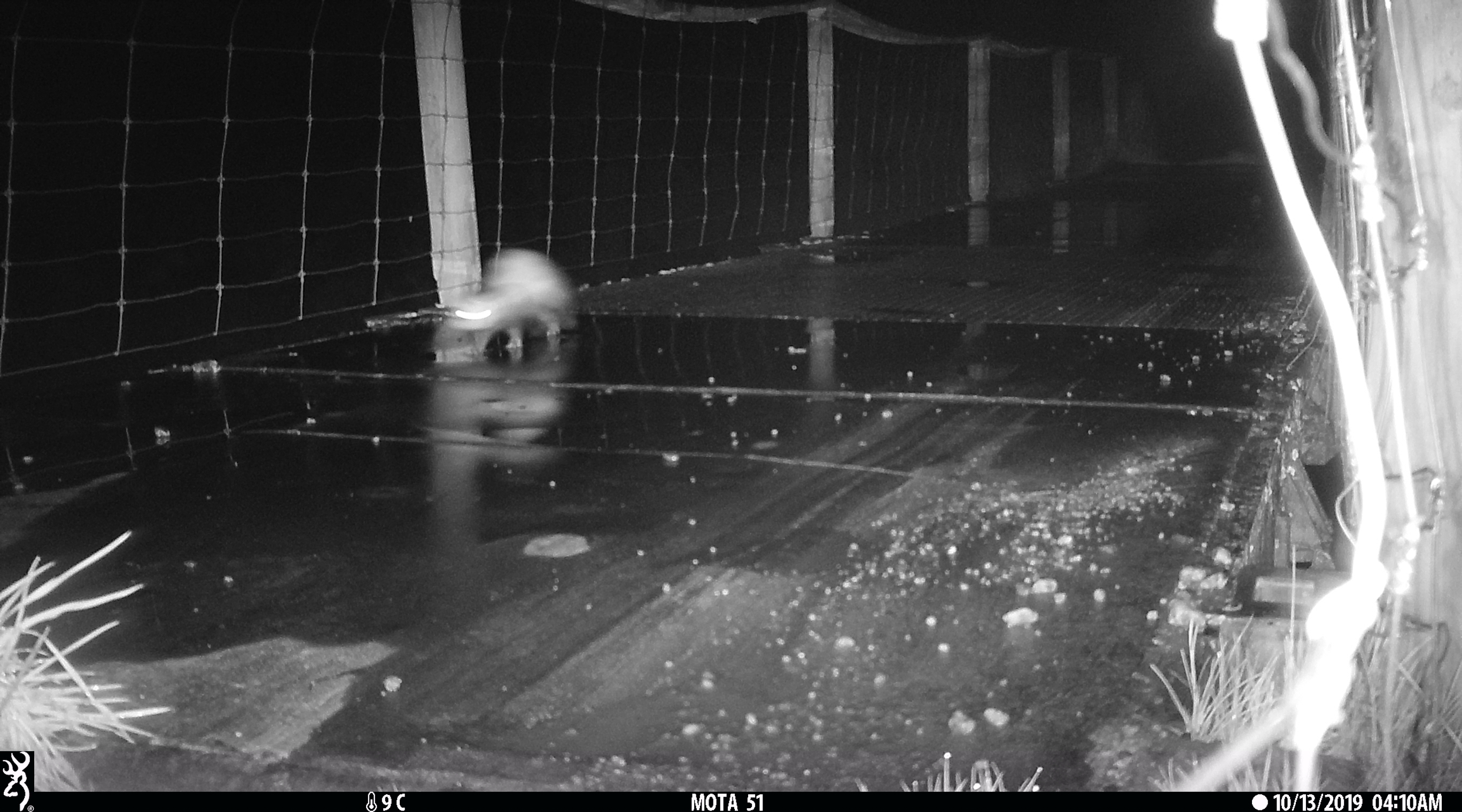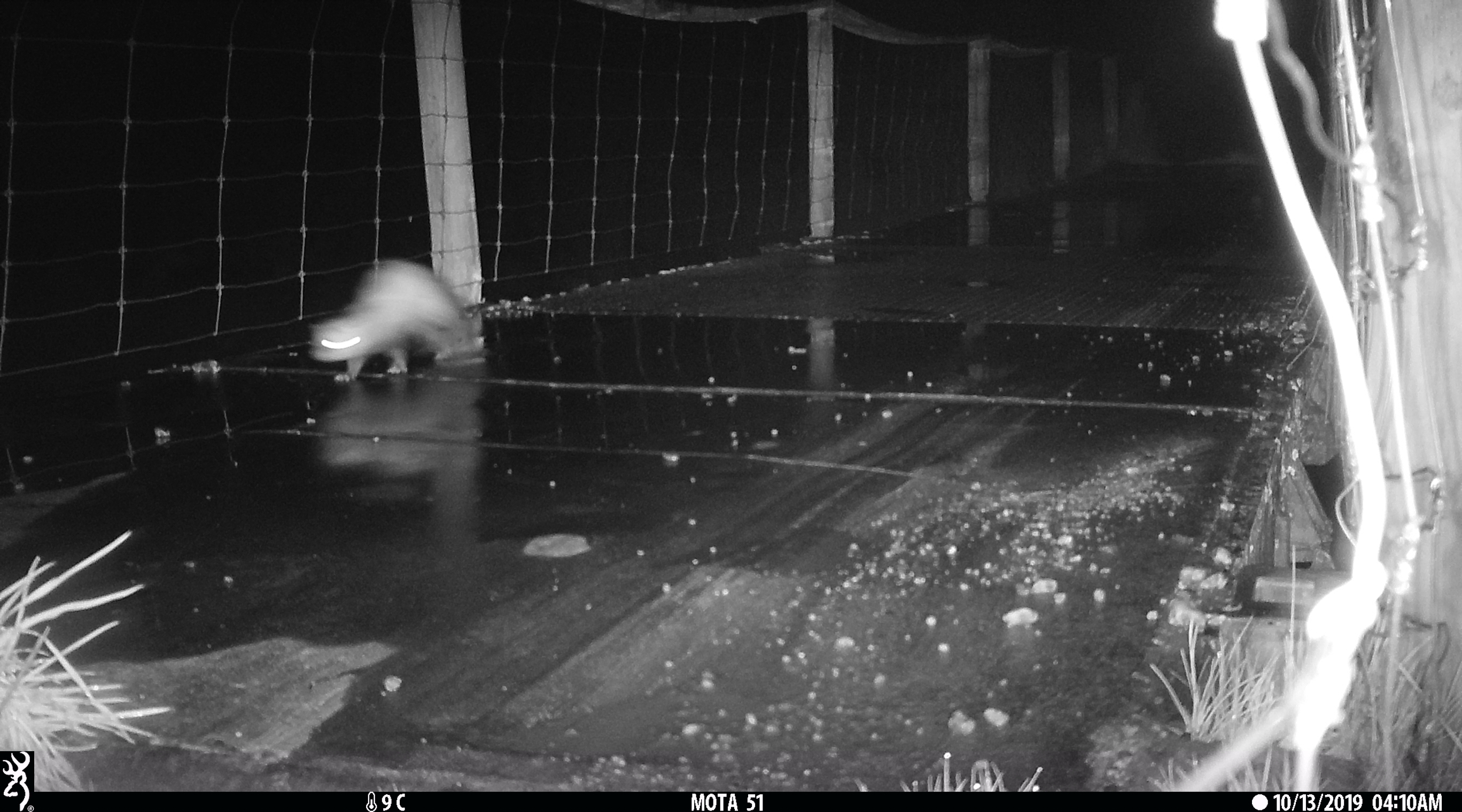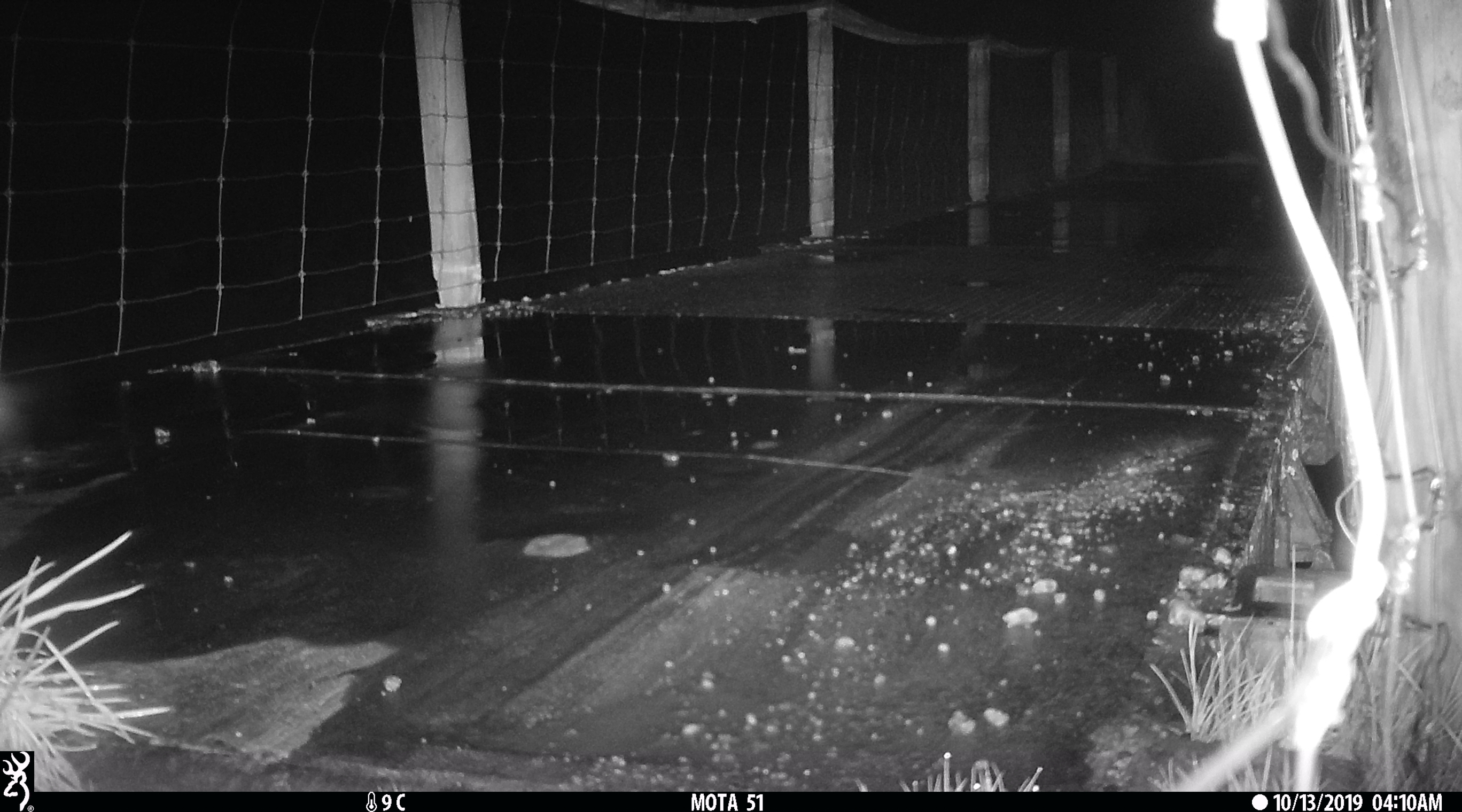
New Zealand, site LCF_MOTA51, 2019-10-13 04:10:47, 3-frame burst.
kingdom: Animalia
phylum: Chordata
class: Mammalia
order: Carnivora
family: Mustelidae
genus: Mustela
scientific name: Mustela furo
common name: ferret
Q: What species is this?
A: Ferret (Mustela furo).